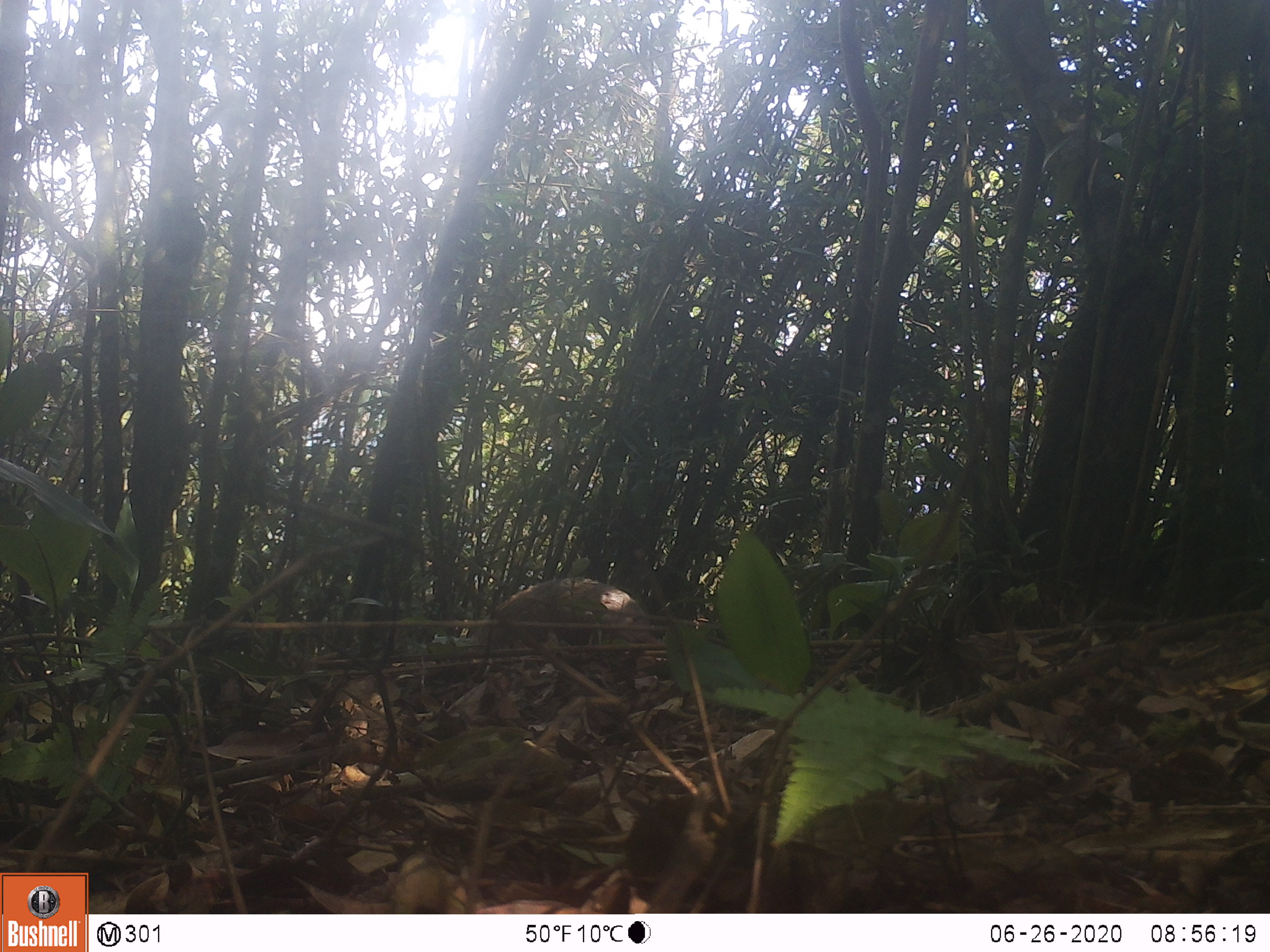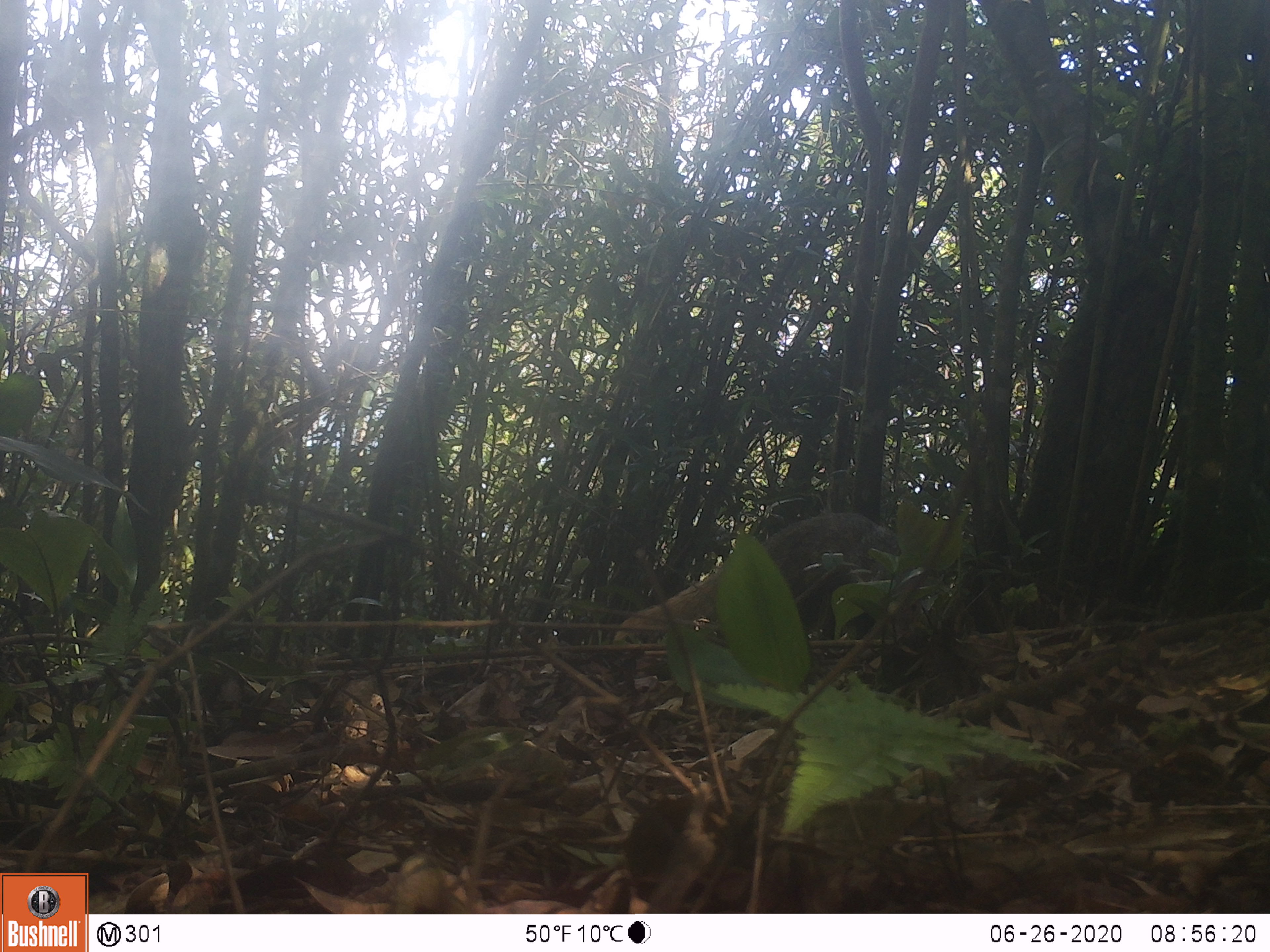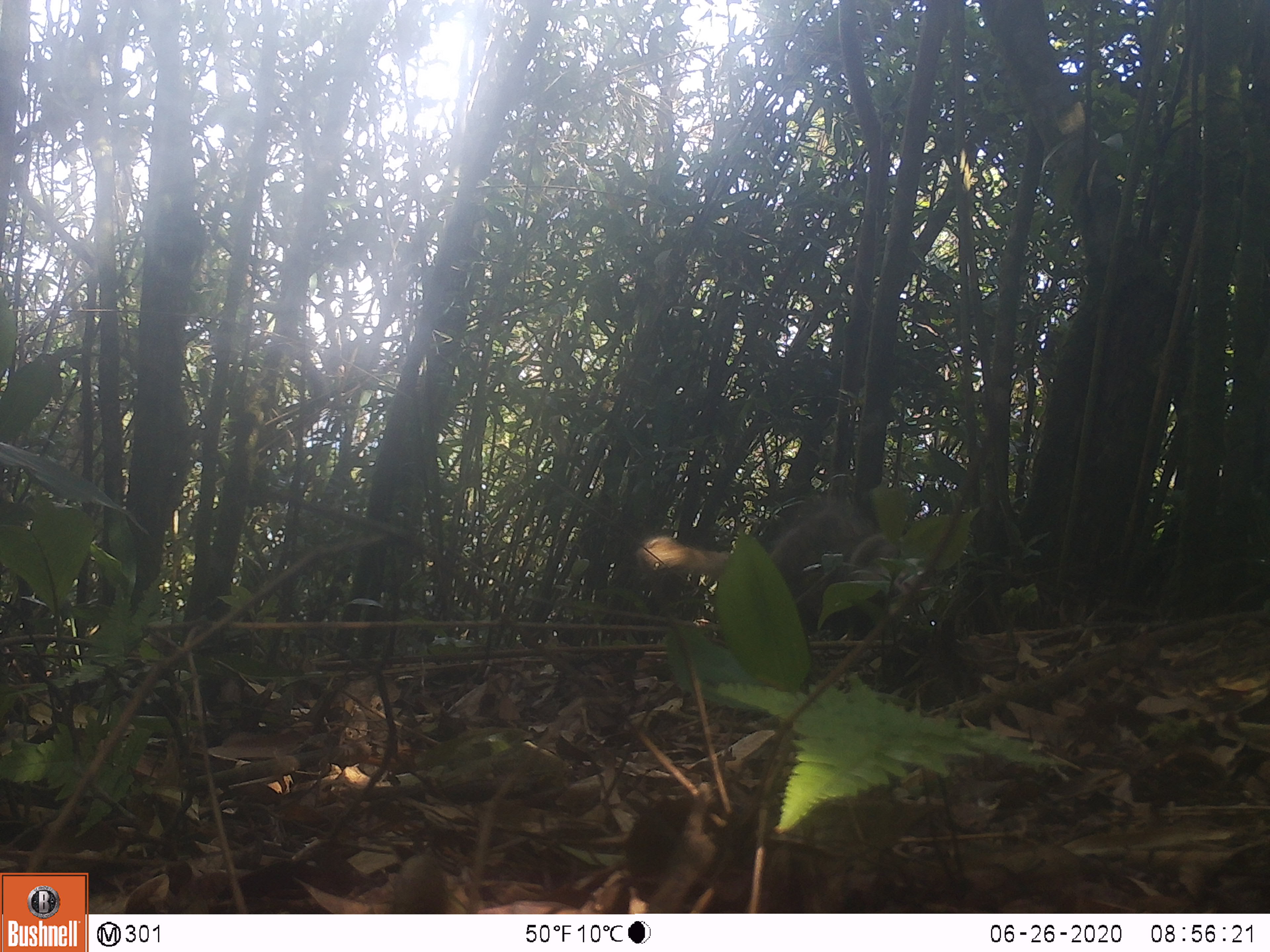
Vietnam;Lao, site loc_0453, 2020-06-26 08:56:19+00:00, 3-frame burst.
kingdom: Animalia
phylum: Chordata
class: Mammalia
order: Carnivora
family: Herpestidae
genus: Urva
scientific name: Urva urva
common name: crab-eating mongoose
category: crab eating mongoose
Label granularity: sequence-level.